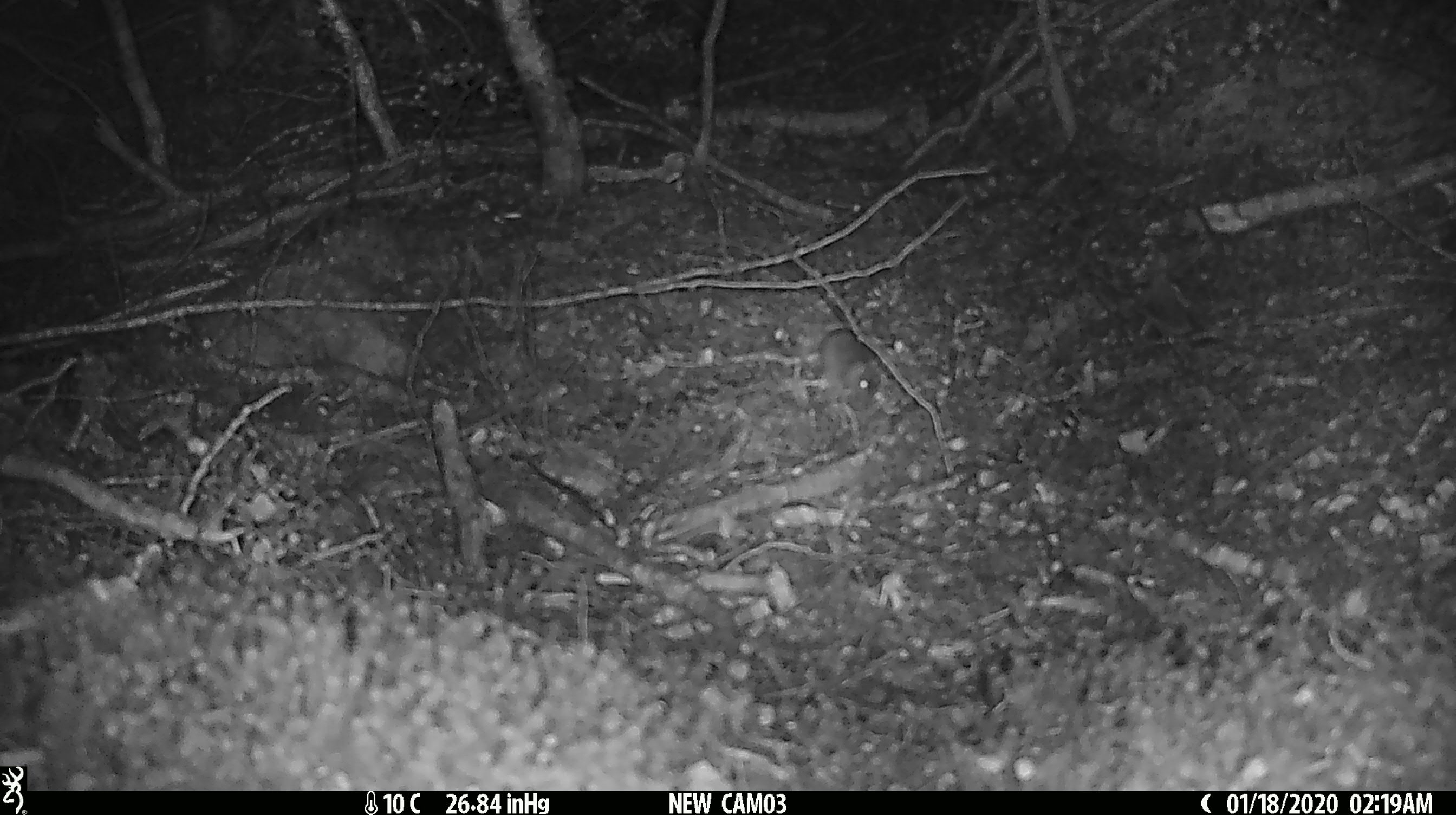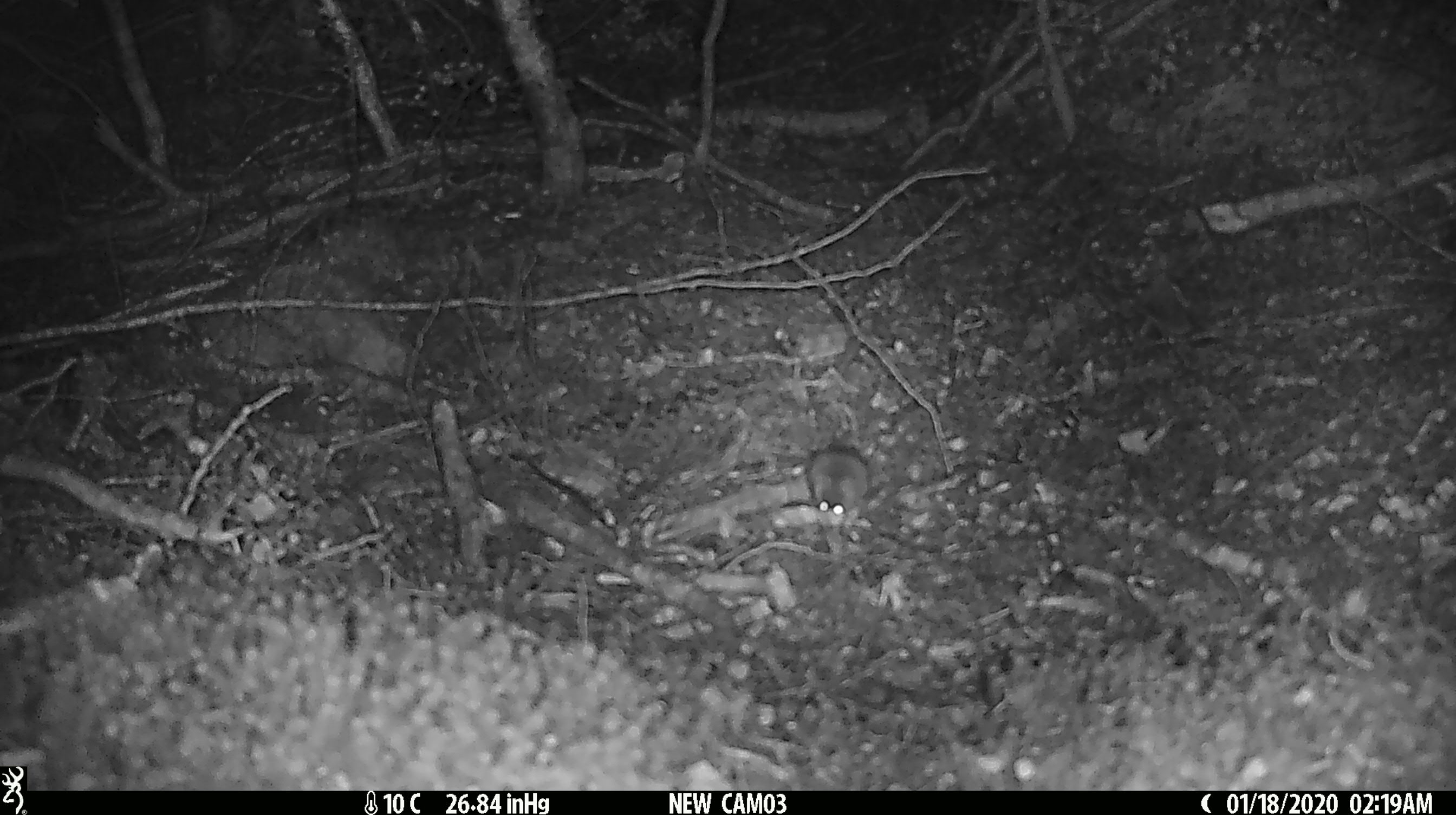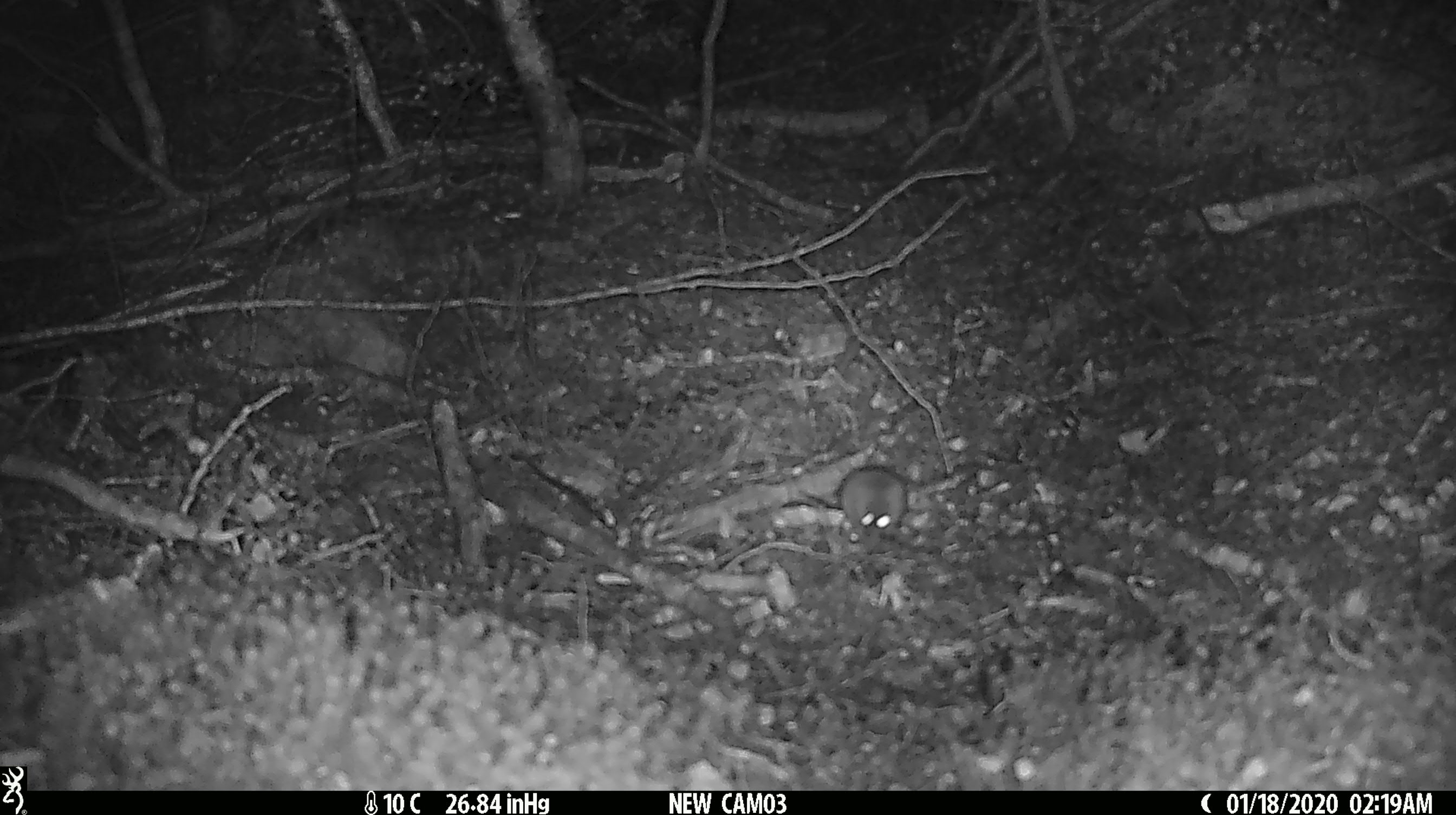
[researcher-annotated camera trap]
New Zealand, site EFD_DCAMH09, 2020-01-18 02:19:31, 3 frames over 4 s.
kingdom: Animalia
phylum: Chordata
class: Mammalia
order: Rodentia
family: Muridae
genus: Mus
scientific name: Mus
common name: mouse